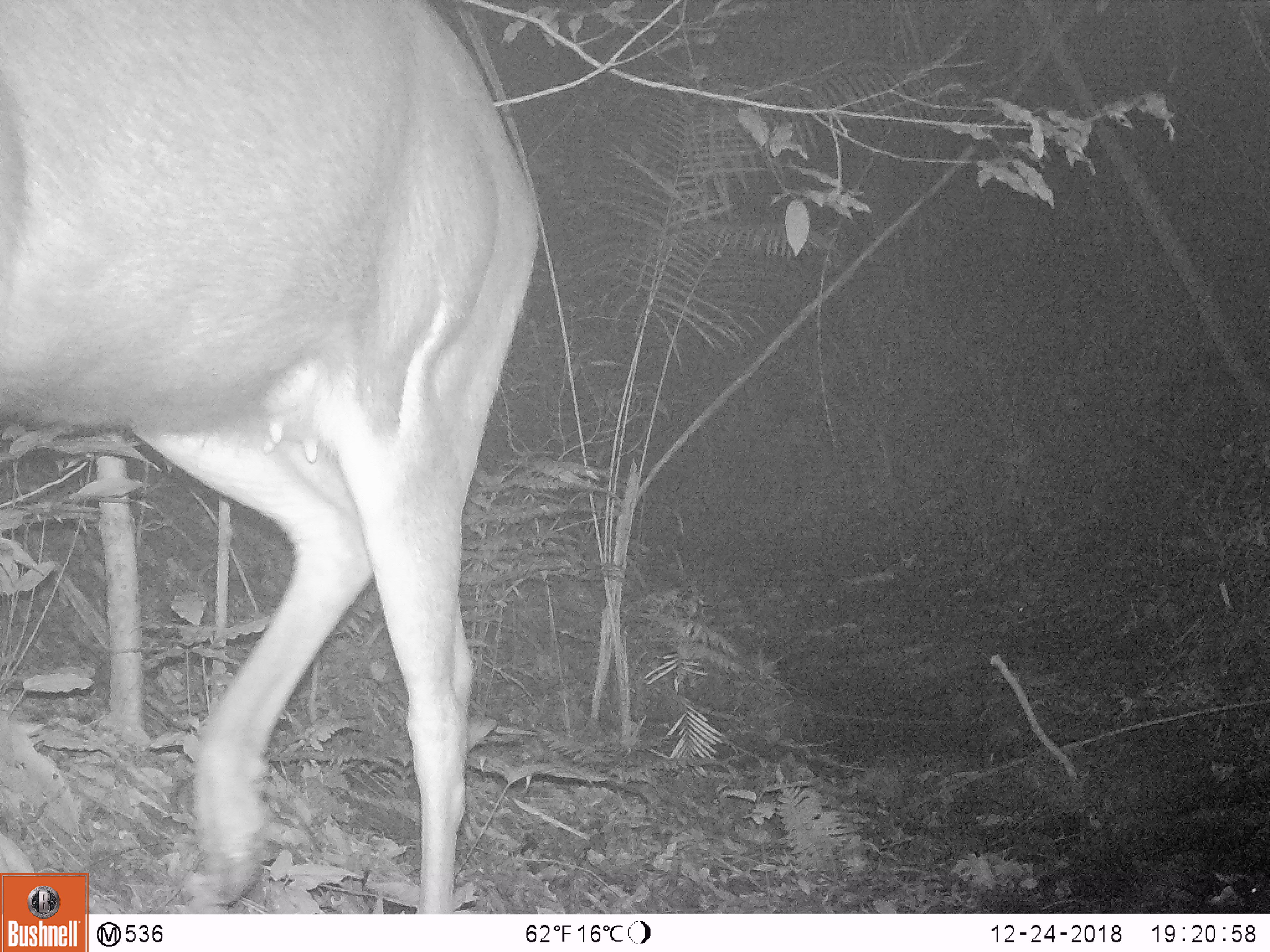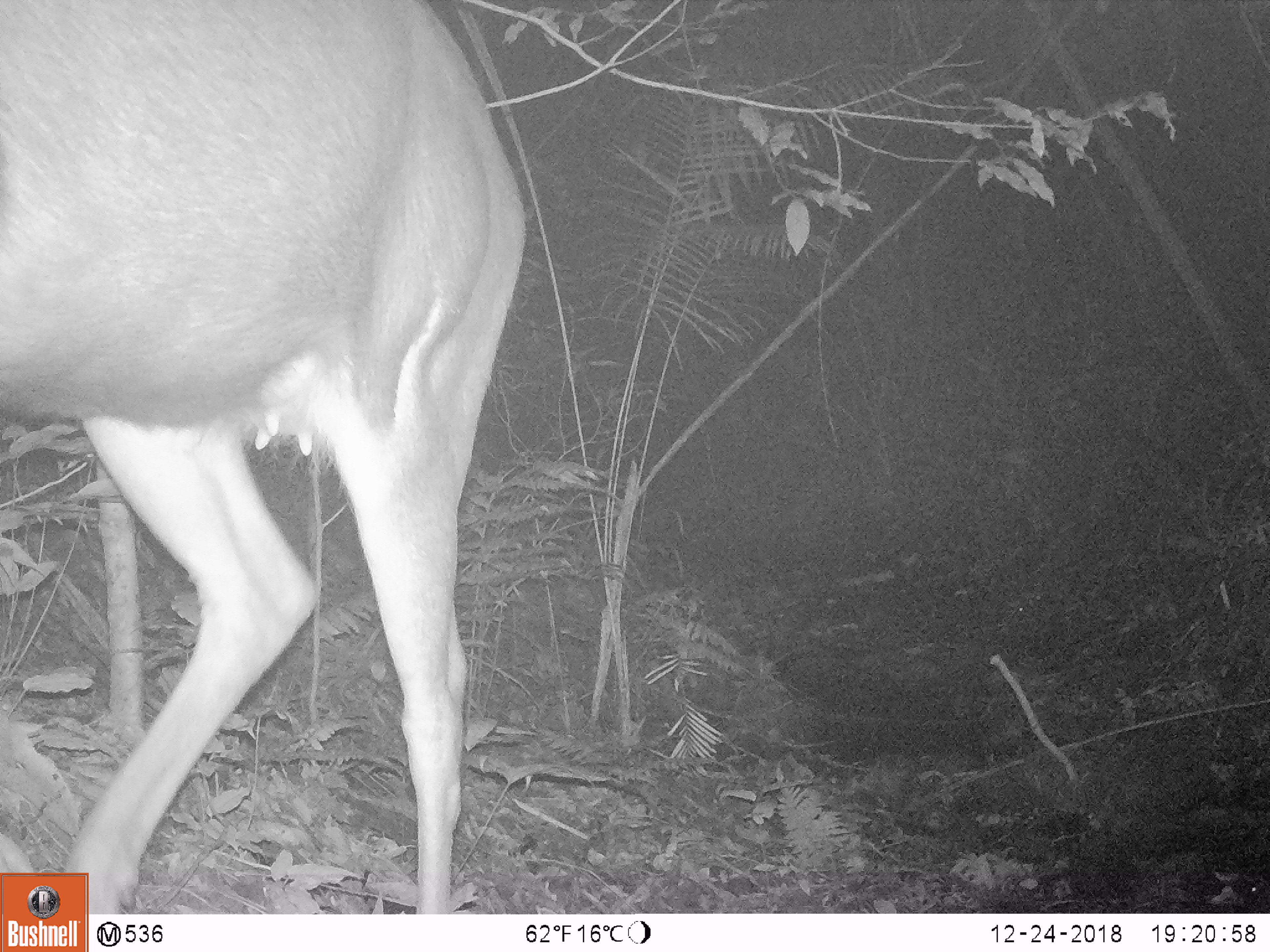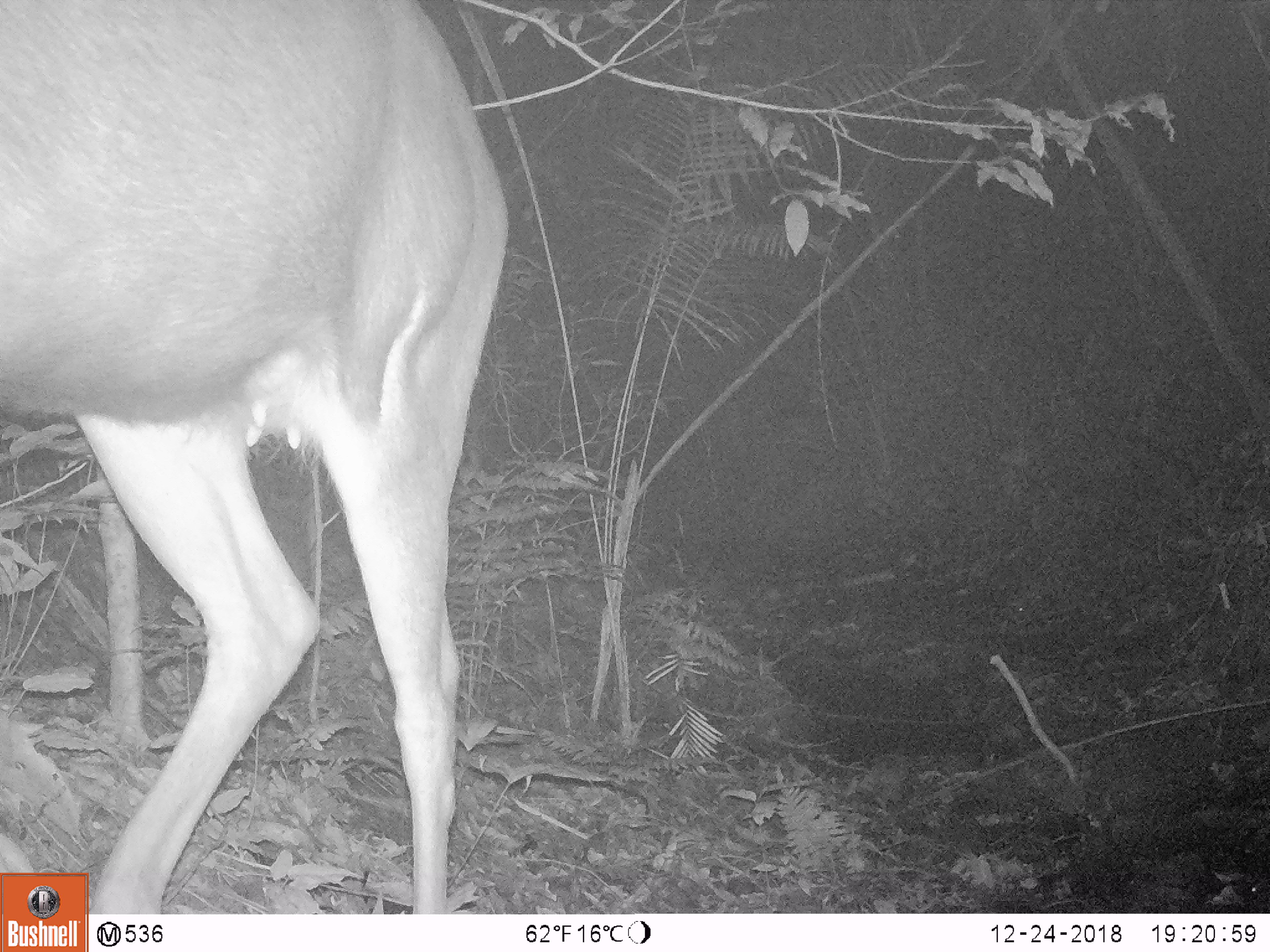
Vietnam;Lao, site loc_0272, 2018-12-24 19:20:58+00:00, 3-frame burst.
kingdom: Animalia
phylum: Chordata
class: Mammalia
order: Artiodactyla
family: Cervidae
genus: Rusa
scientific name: Rusa unicolor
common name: sambar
Sambar (Rusa unicolor). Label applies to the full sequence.